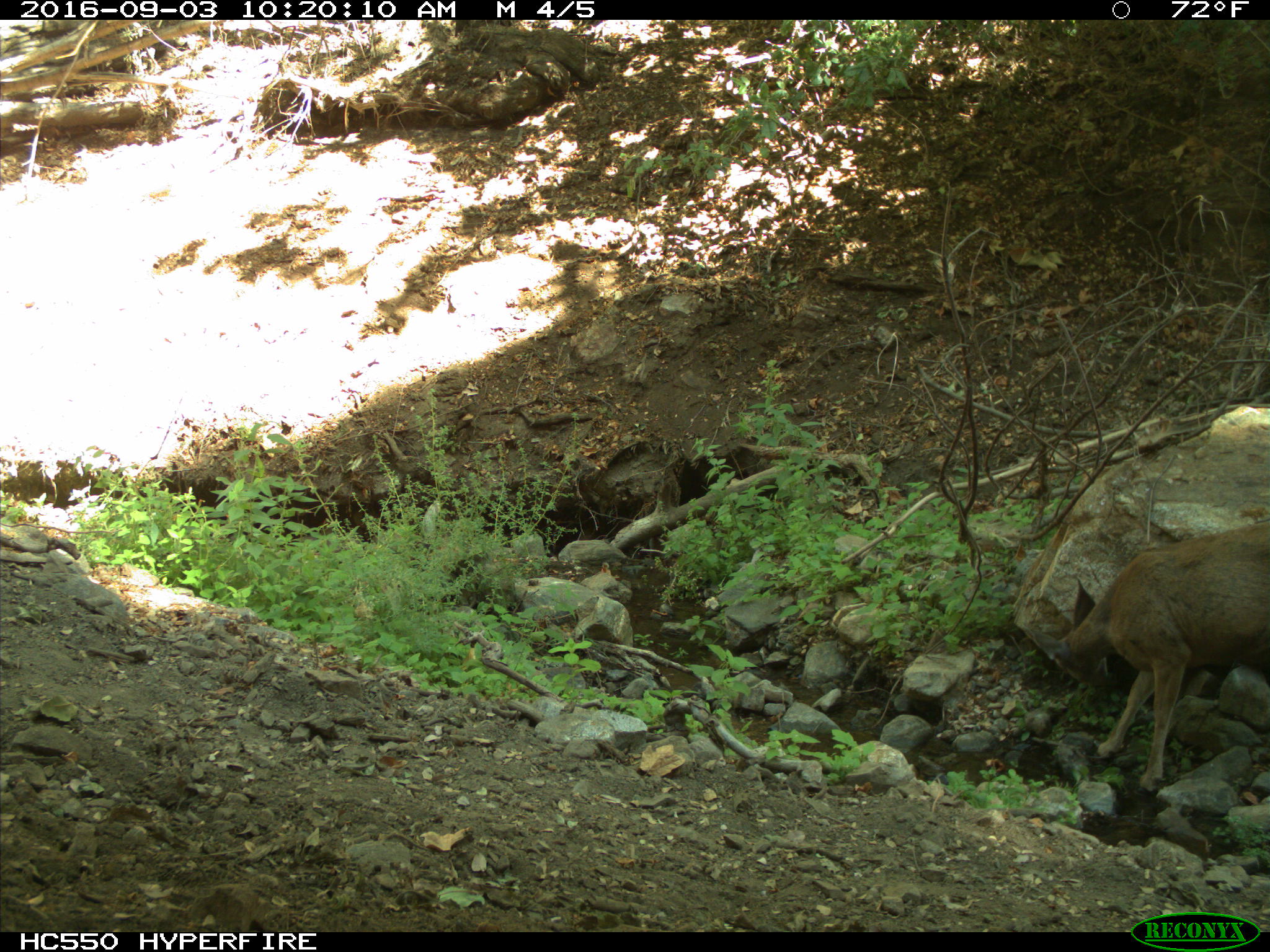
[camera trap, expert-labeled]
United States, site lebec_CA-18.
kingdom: Animalia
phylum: Chordata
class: Mammalia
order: Artiodactyla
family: Cervidae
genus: Odocoileus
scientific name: Odocoileus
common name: deer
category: unidentified deer